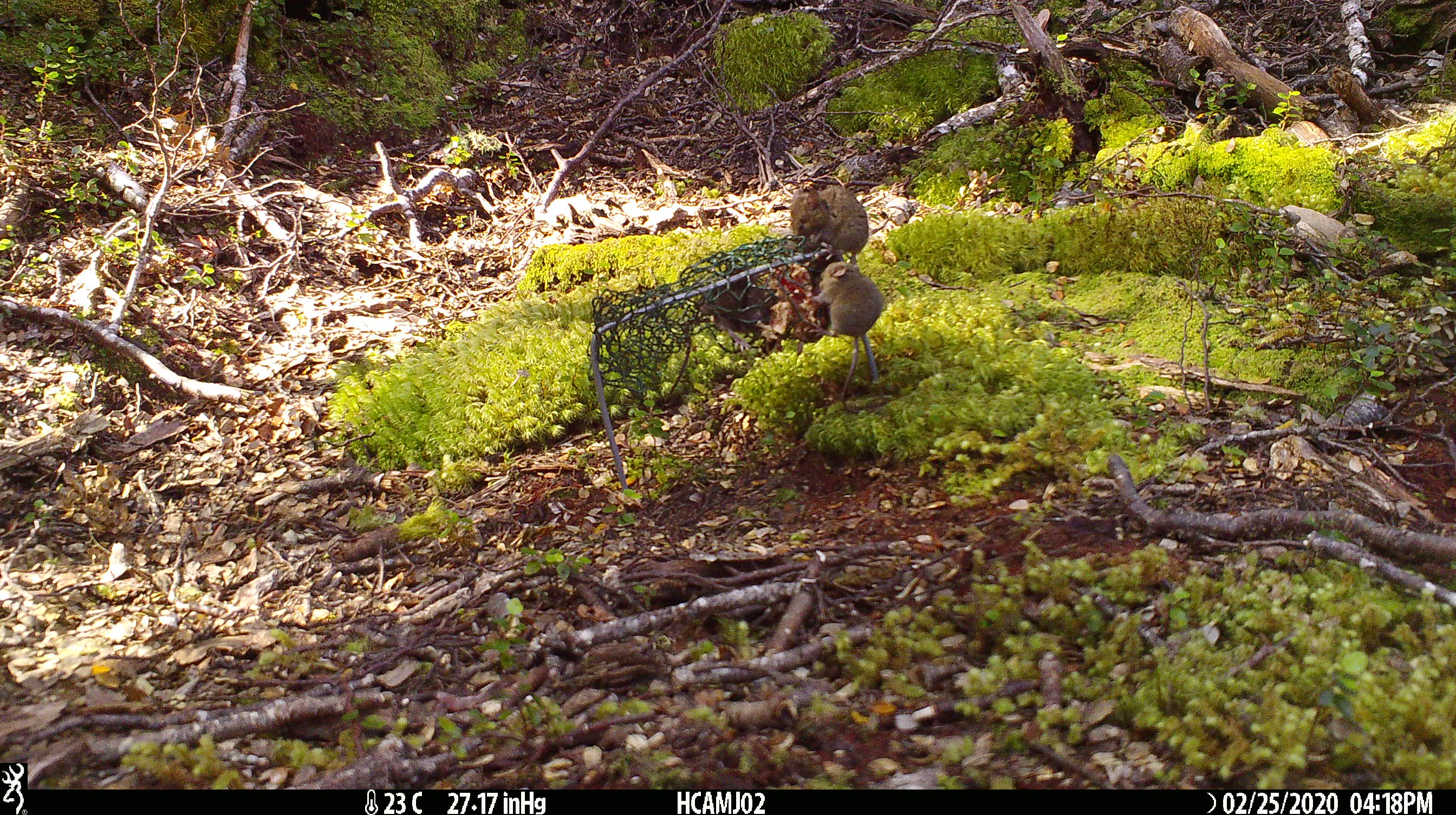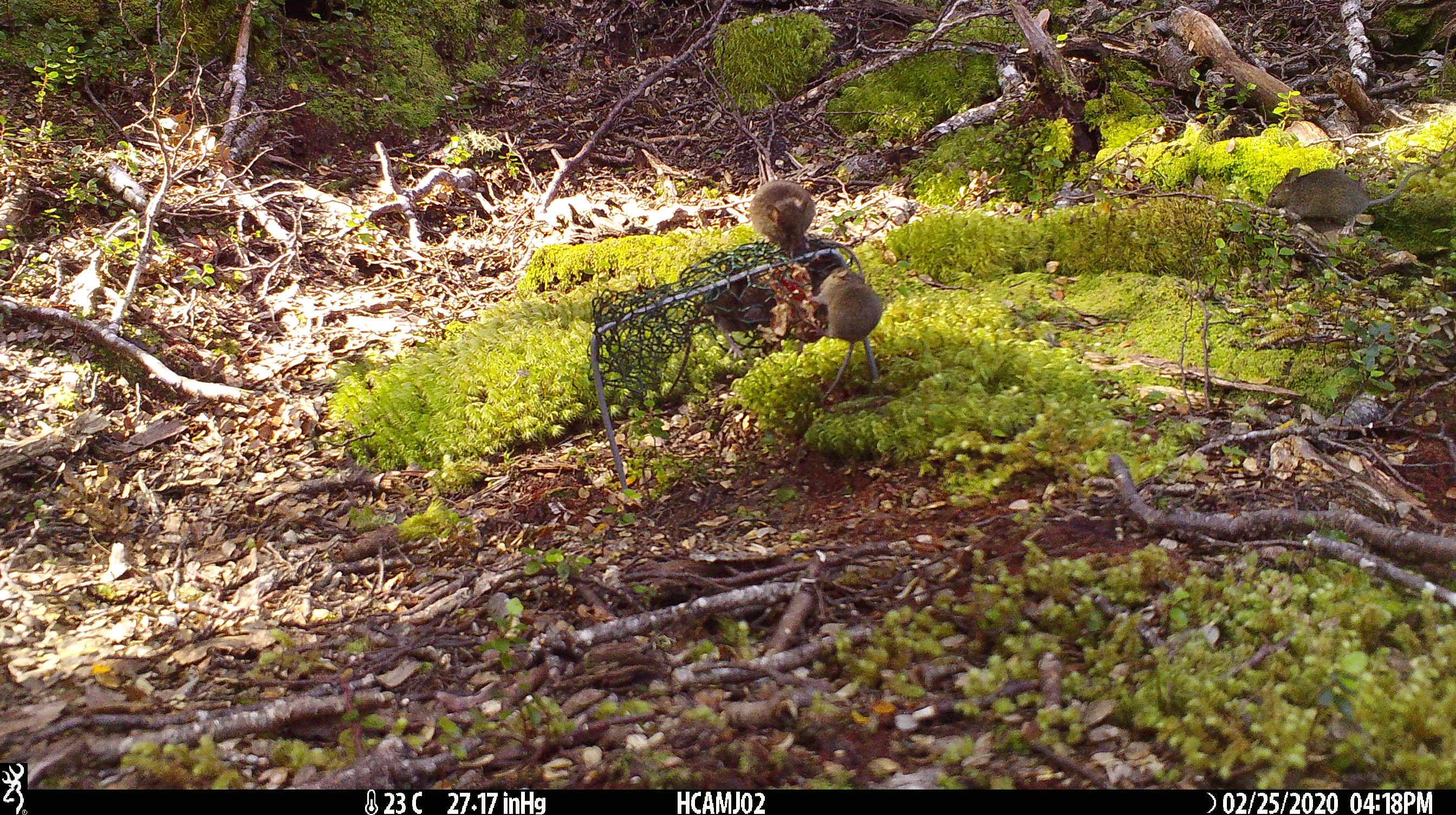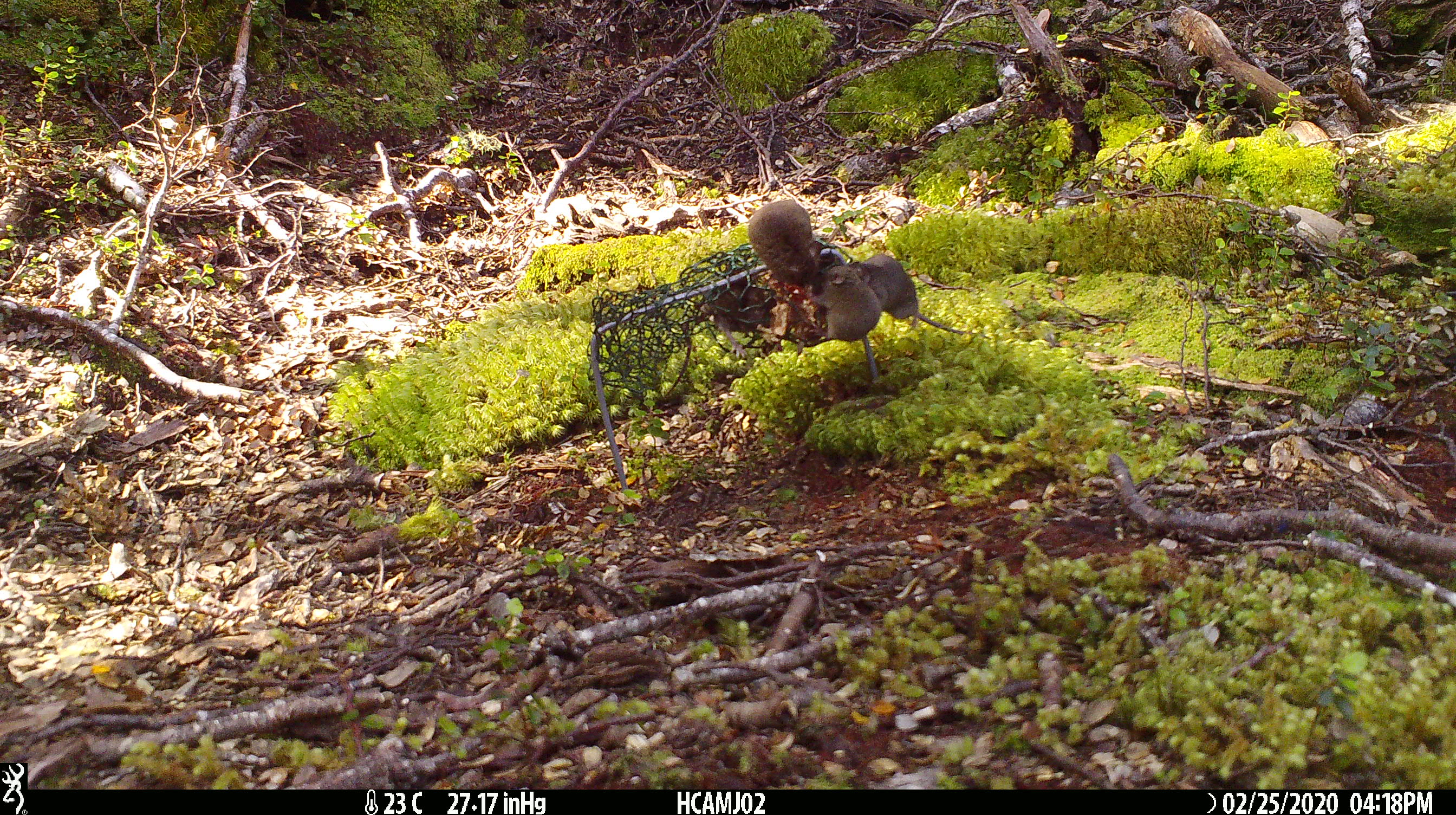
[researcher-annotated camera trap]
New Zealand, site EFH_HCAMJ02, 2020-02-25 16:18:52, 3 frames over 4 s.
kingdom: Animalia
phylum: Chordata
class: Mammalia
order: Rodentia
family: Muridae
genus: Mus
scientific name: Mus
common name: mouse